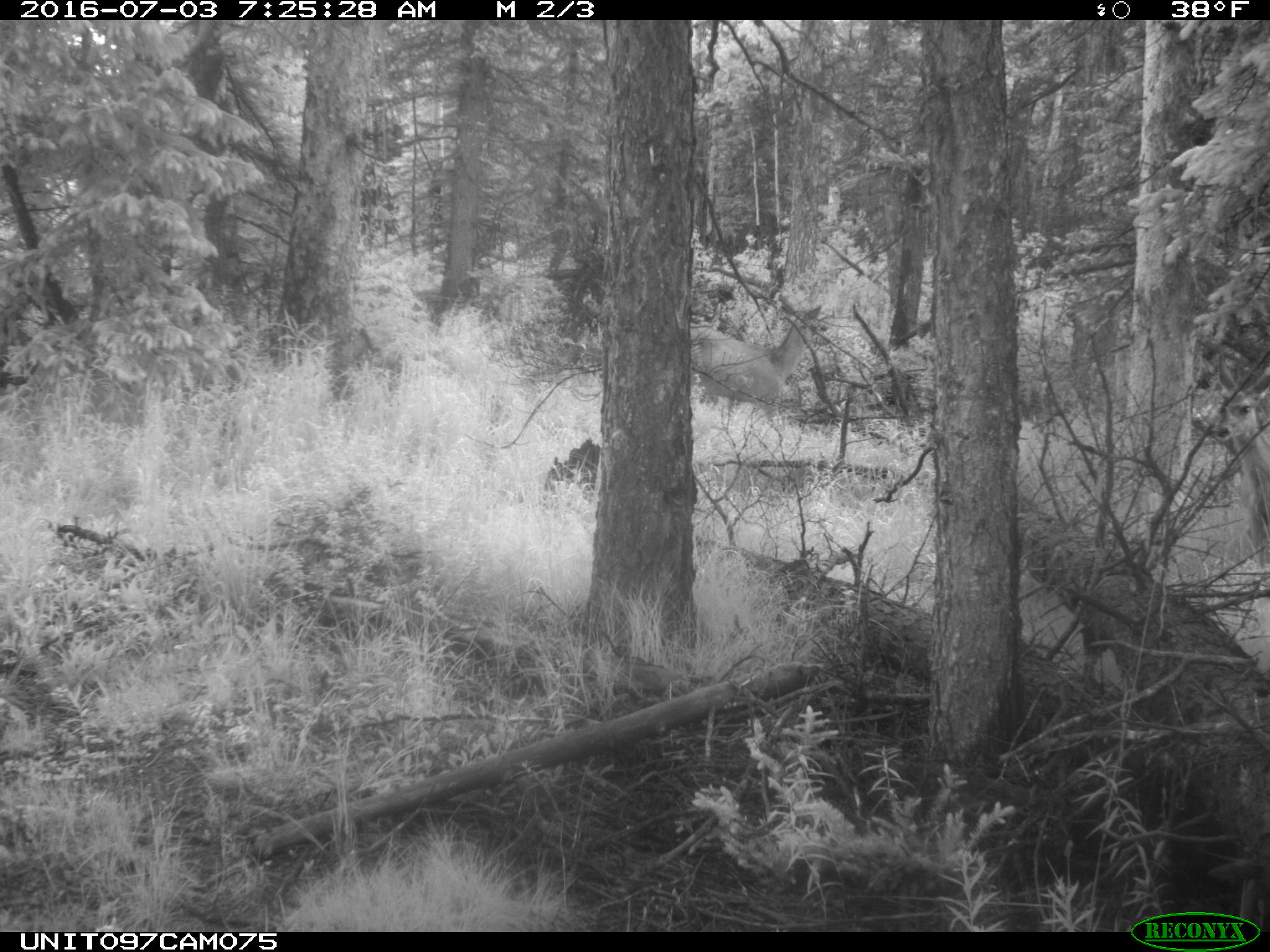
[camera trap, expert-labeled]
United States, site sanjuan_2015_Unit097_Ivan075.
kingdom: Animalia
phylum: Chordata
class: Mammalia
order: Artiodactyla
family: Cervidae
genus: Odocoileus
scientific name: Odocoileus hemionus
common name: mule deer